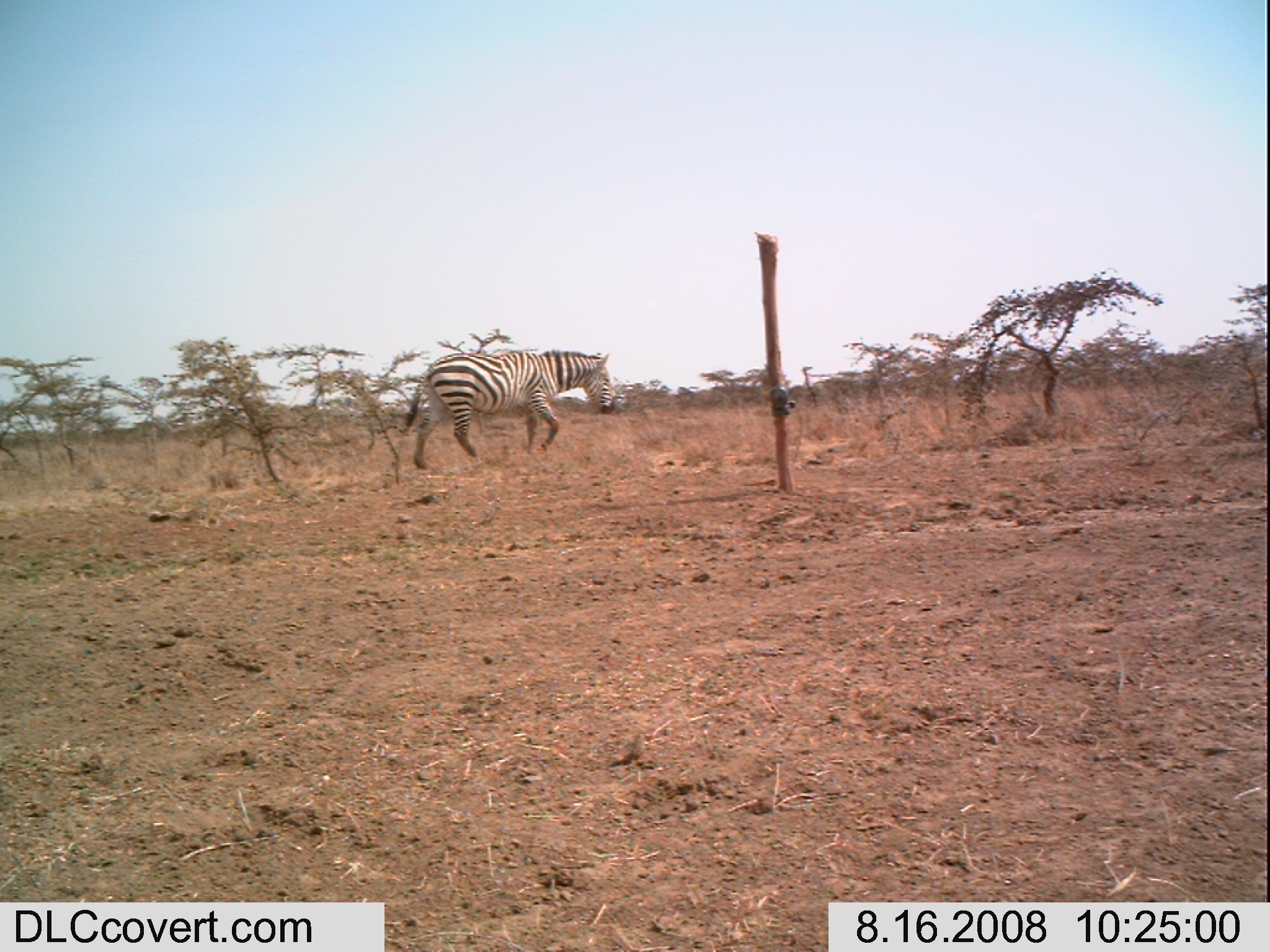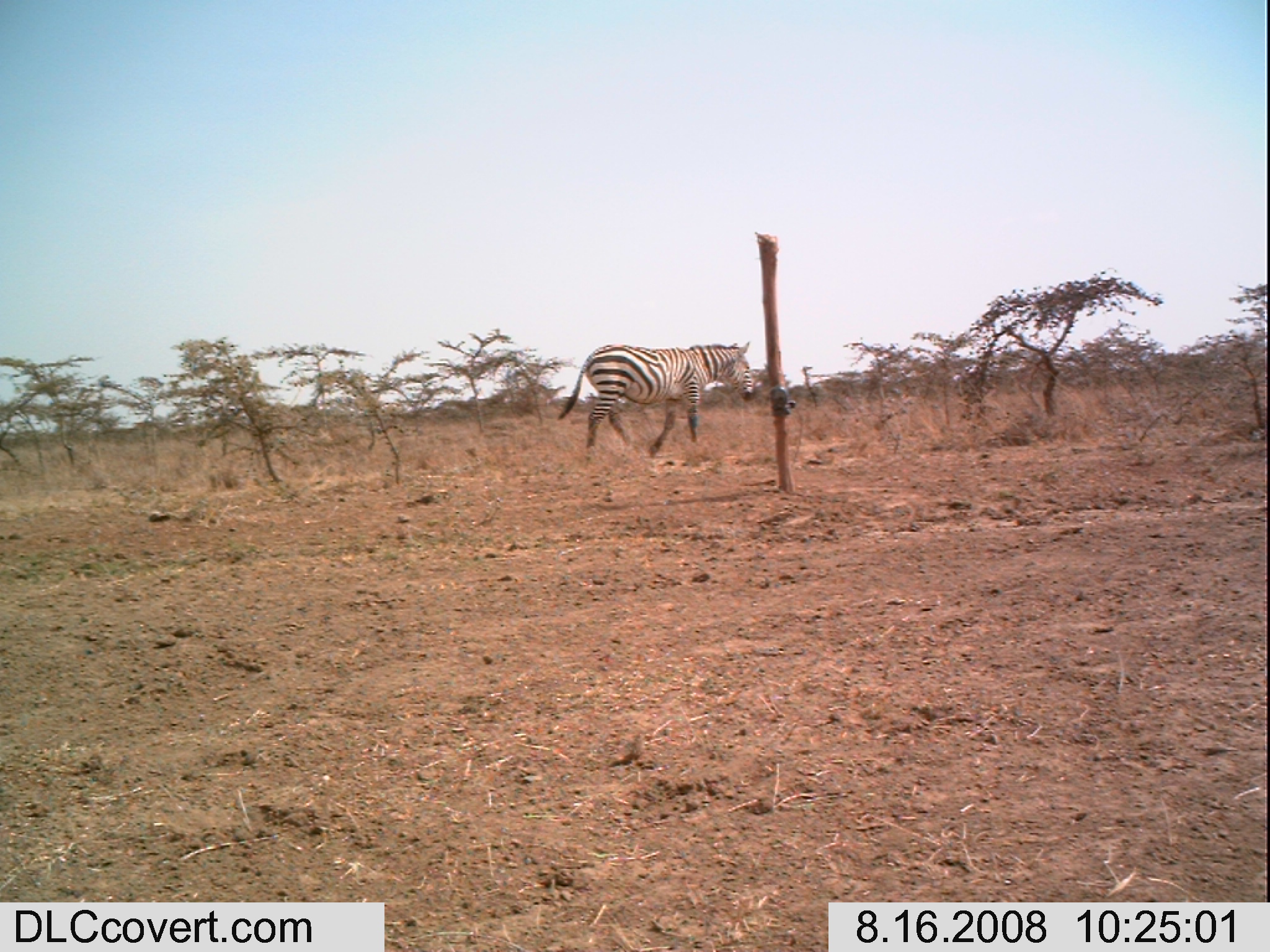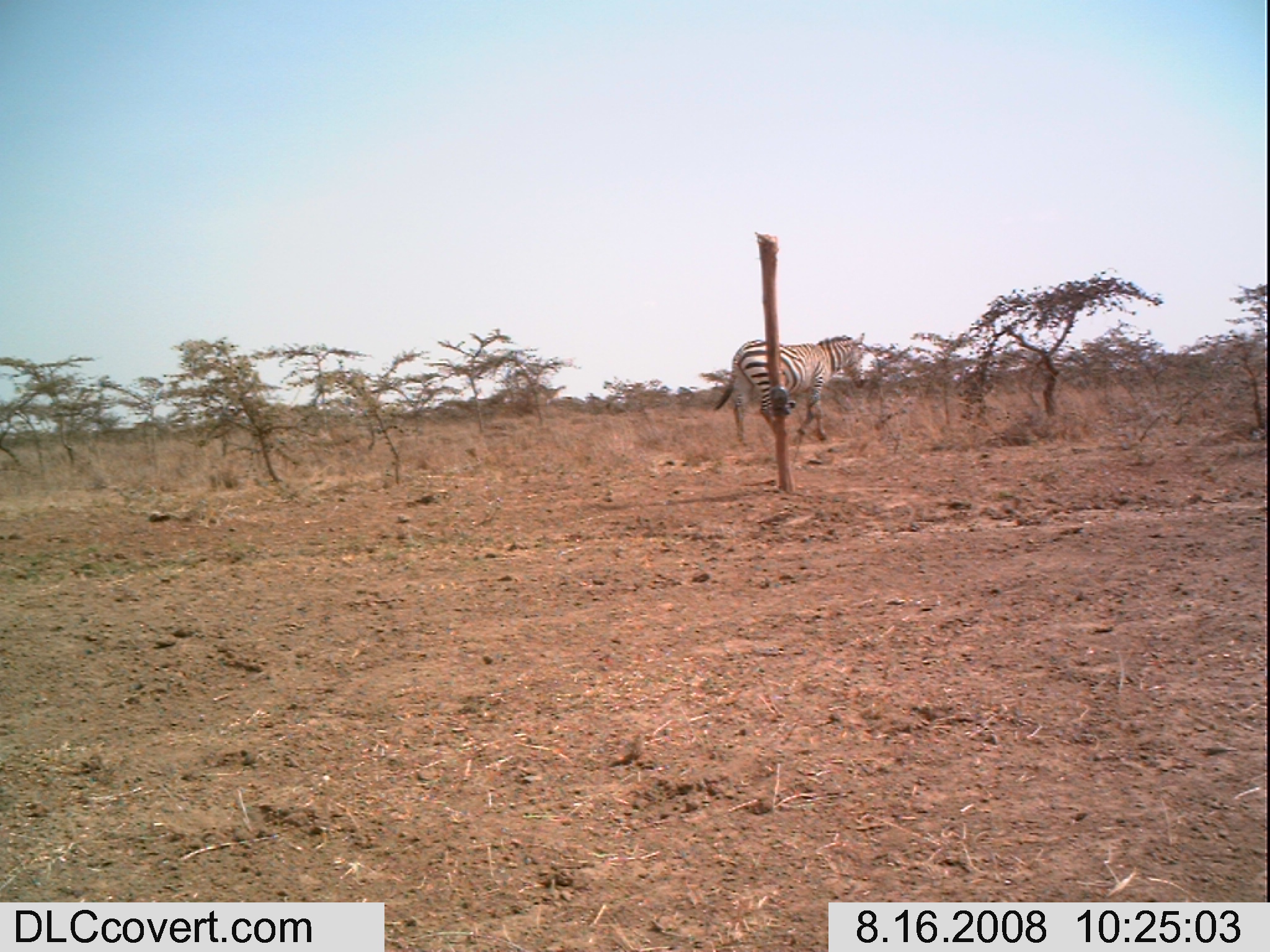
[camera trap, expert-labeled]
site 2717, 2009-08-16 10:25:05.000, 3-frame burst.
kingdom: Animalia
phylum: Chordata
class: Mammalia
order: Perissodactyla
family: Equidae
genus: Equus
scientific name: Equus quagga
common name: plains zebra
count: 1